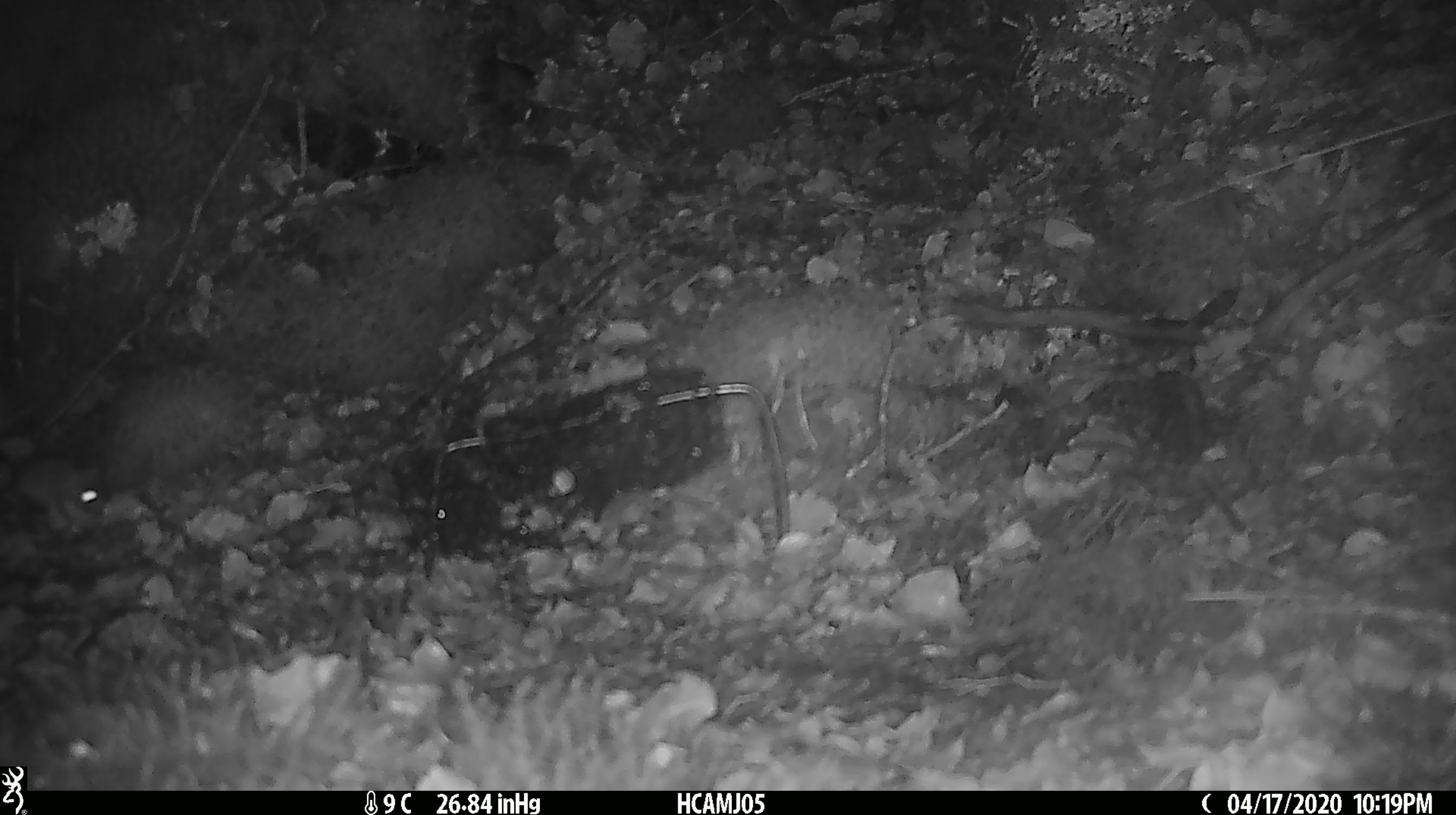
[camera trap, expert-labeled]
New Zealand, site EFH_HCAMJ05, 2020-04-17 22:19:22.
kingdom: Animalia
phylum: Chordata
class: Mammalia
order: Rodentia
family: Muridae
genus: Mus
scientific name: Mus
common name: mouse